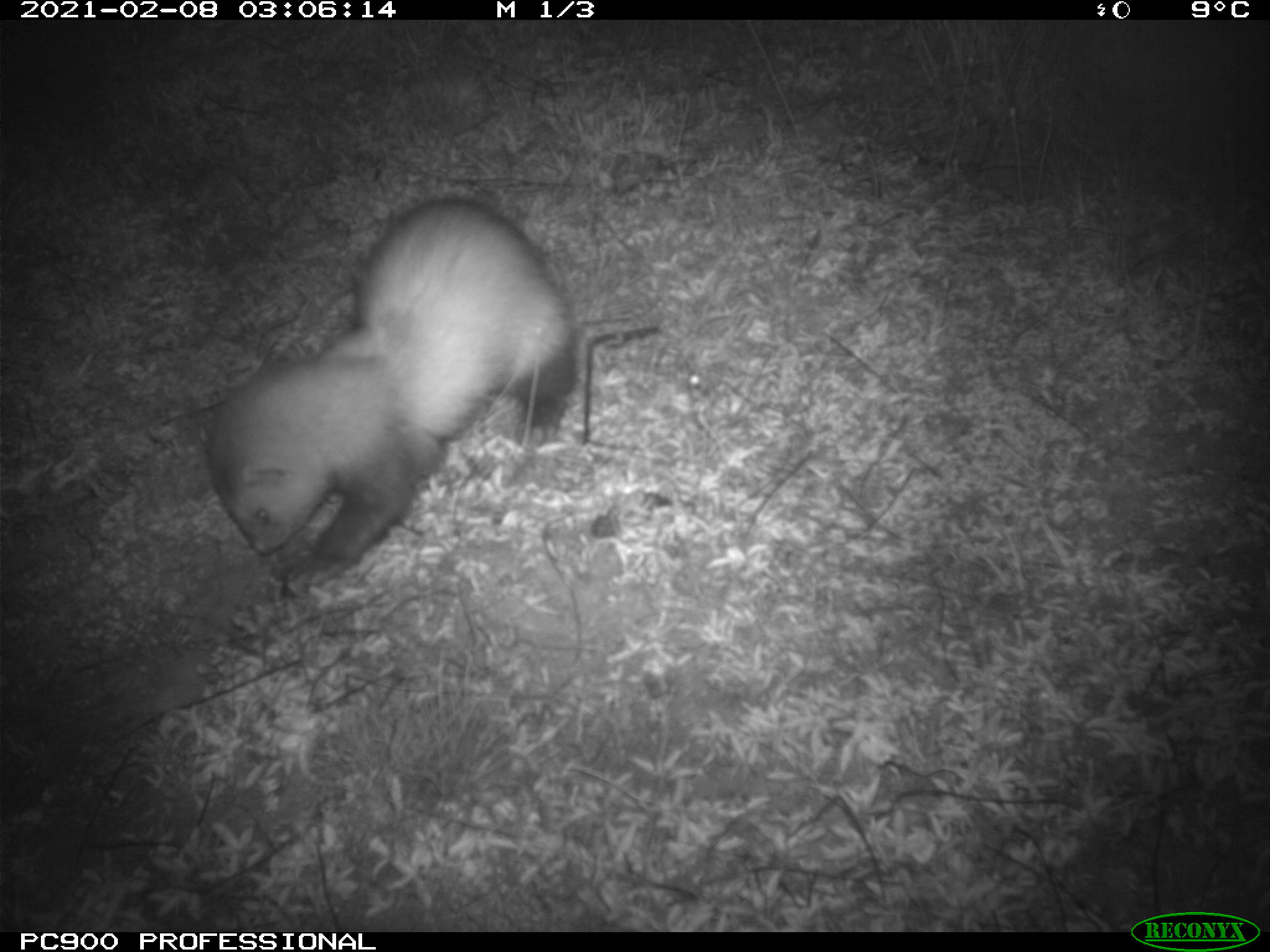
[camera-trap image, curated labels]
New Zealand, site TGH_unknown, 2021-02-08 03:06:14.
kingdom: Animalia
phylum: Chordata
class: Mammalia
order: Carnivora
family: Mustelidae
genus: Mustela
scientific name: Mustela furo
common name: ferret